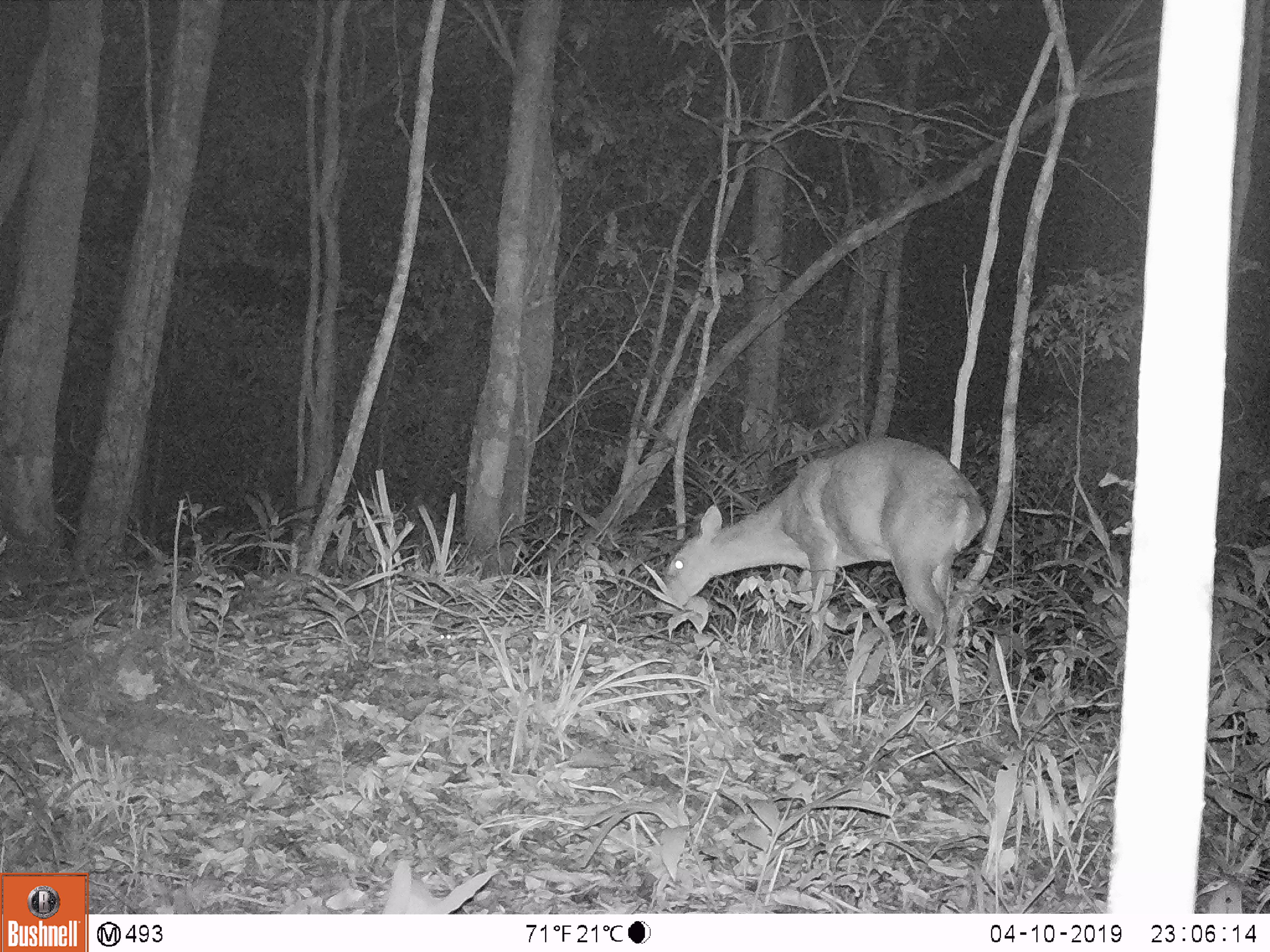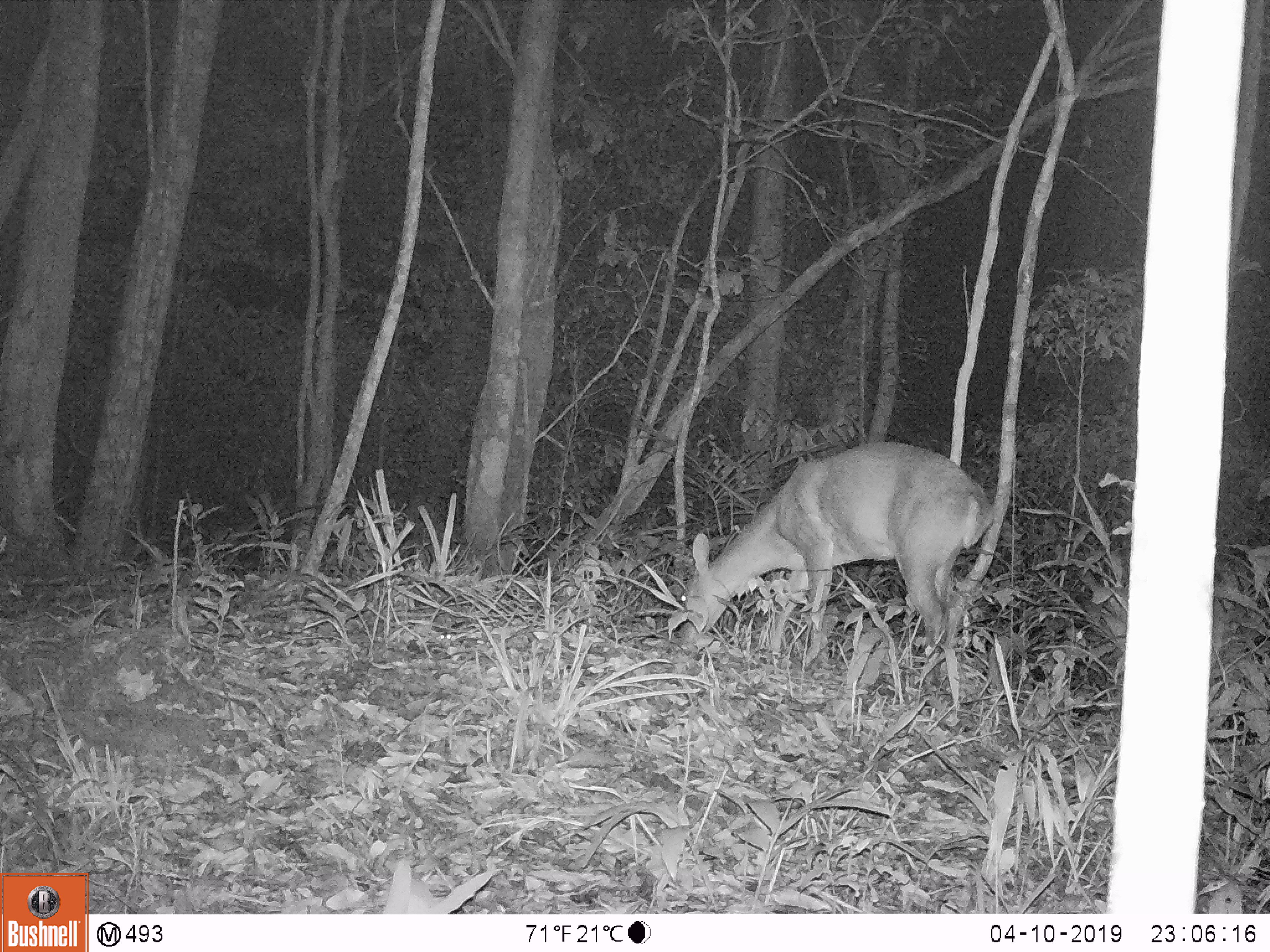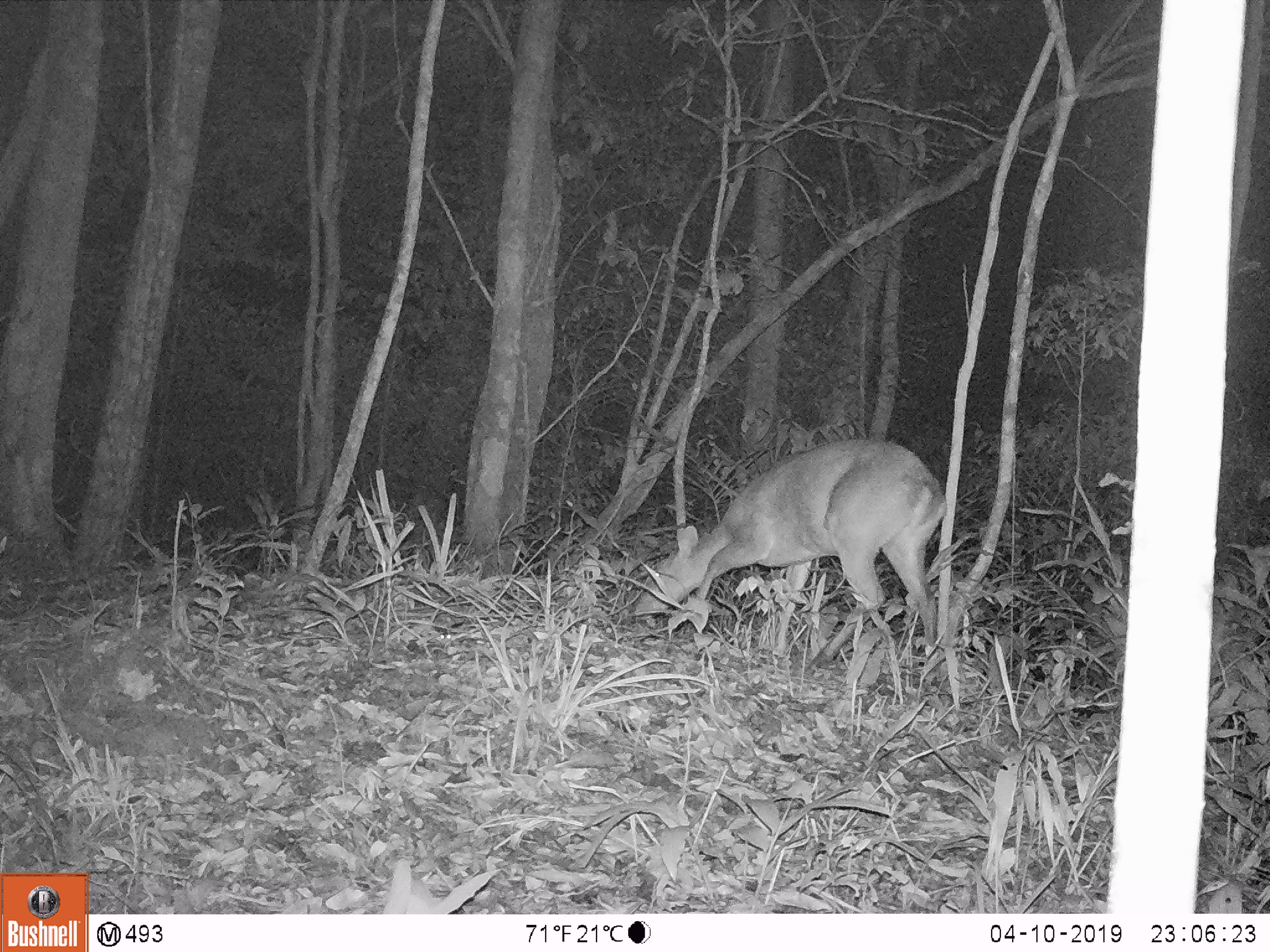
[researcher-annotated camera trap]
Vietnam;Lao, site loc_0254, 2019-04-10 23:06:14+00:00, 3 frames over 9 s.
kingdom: Animalia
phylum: Chordata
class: Mammalia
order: Artiodactyla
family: Cervidae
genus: Muntiacus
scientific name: Muntiacus vuquangensis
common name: large-antlered muntjac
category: large antlered muntjac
Large antlered muntjac (large-antlered muntjac) (Muntiacus vuquangensis). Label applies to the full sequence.